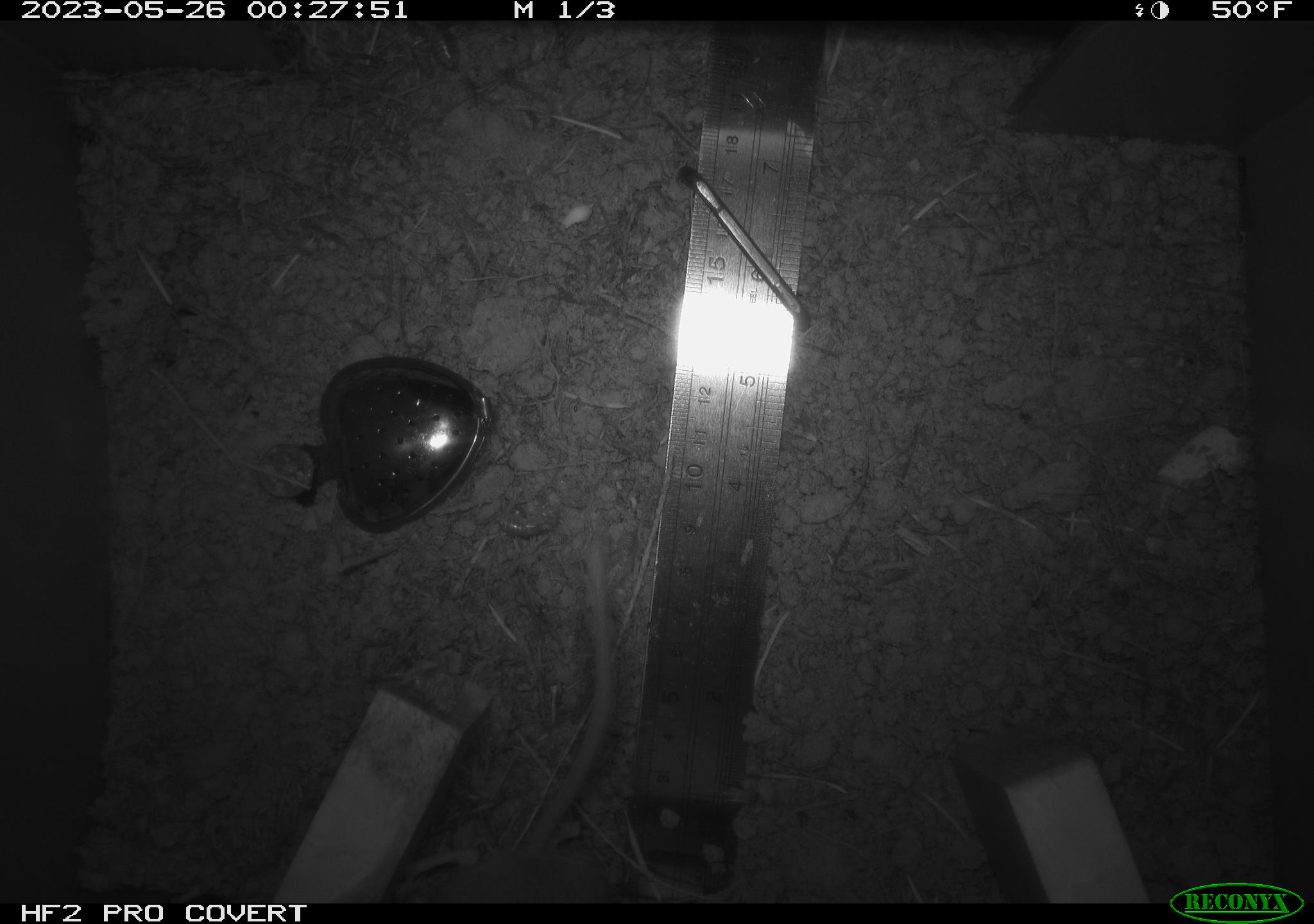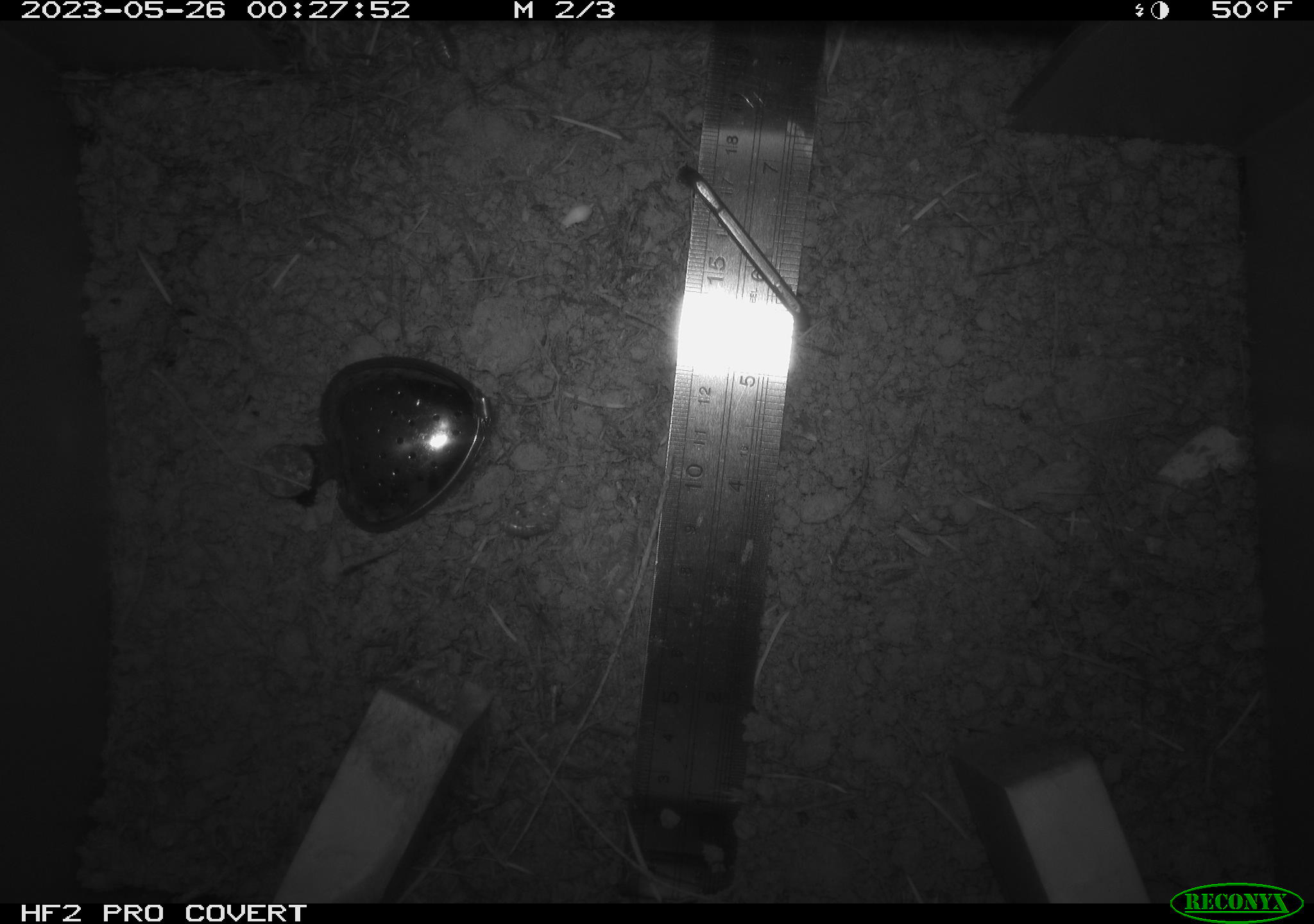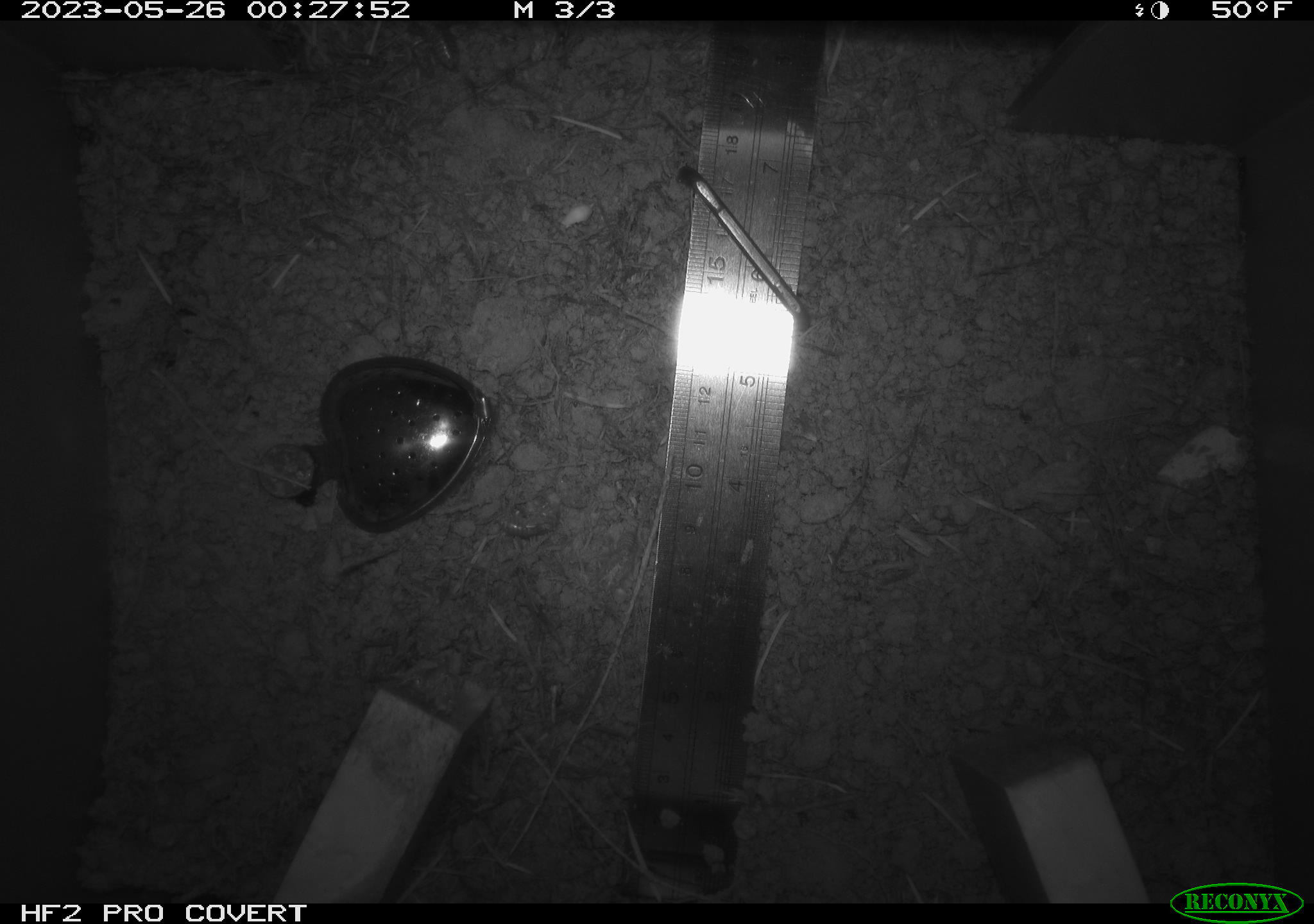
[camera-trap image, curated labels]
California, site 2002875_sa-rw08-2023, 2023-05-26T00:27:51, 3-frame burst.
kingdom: Animalia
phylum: Chordata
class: Mammalia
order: Rodentia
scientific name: Rodentia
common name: mouse species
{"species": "mouse species (Rodentia)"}